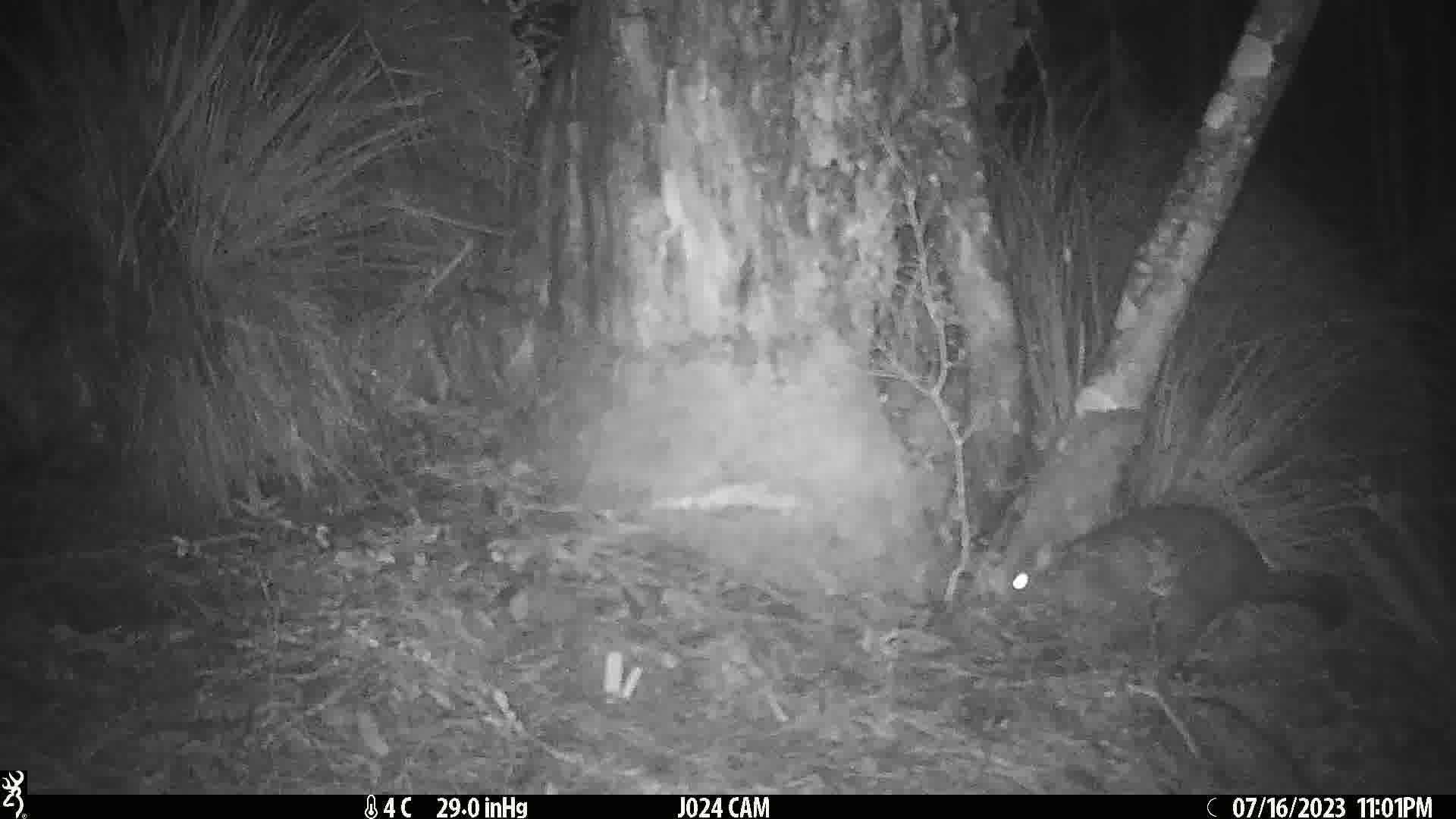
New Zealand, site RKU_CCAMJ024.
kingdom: Animalia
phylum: Chordata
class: Mammalia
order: Diprotodontia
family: Phalangeridae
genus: Trichosurus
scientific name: Trichosurus vulpecula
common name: common brushtail possum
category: possum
Possum (common brushtail possum) (Trichosurus vulpecula).